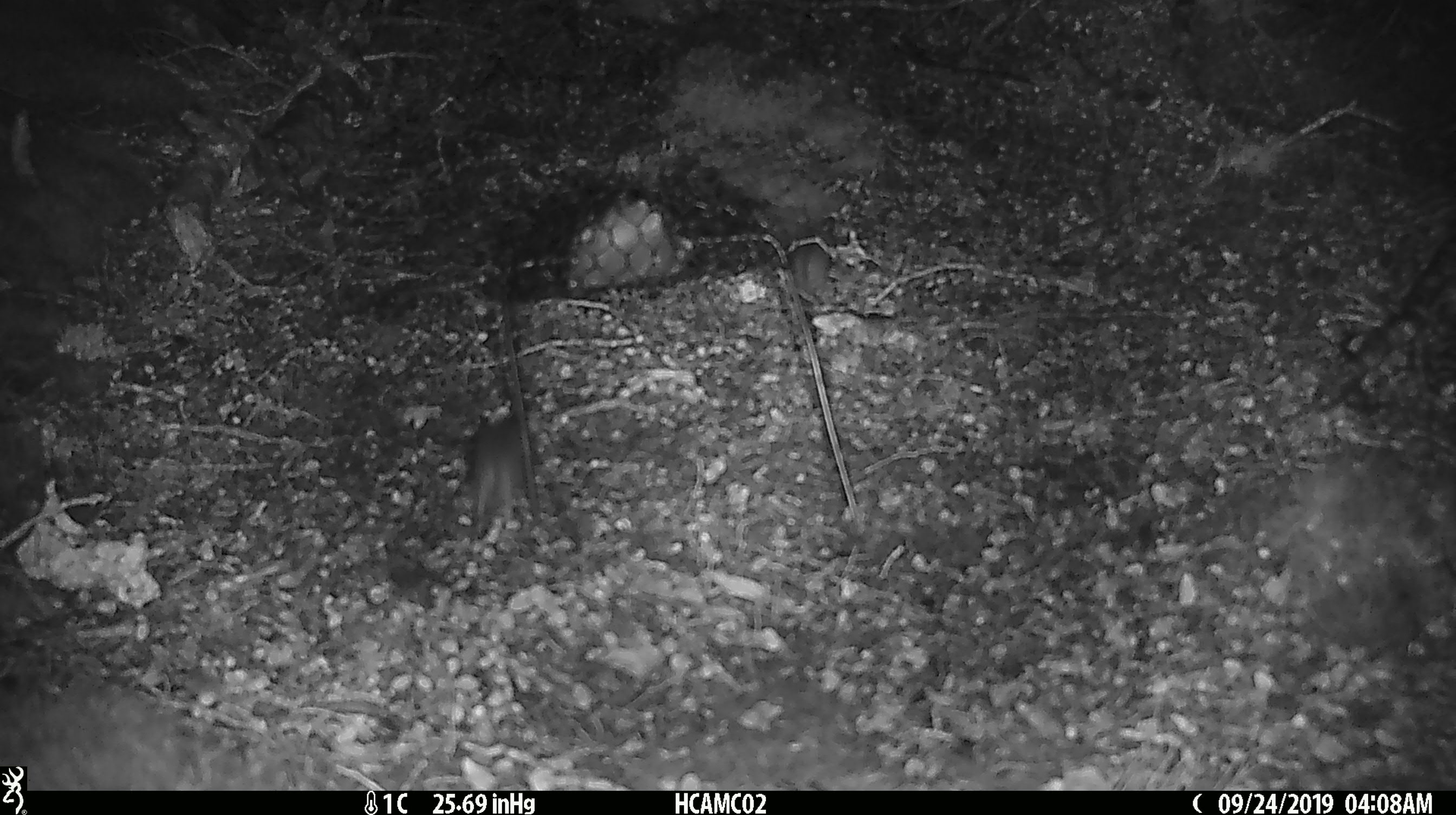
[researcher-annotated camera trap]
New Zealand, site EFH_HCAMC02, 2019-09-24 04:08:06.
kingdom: Animalia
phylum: Chordata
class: Mammalia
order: Rodentia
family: Muridae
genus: Mus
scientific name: Mus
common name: mouse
Mouse (Mus).